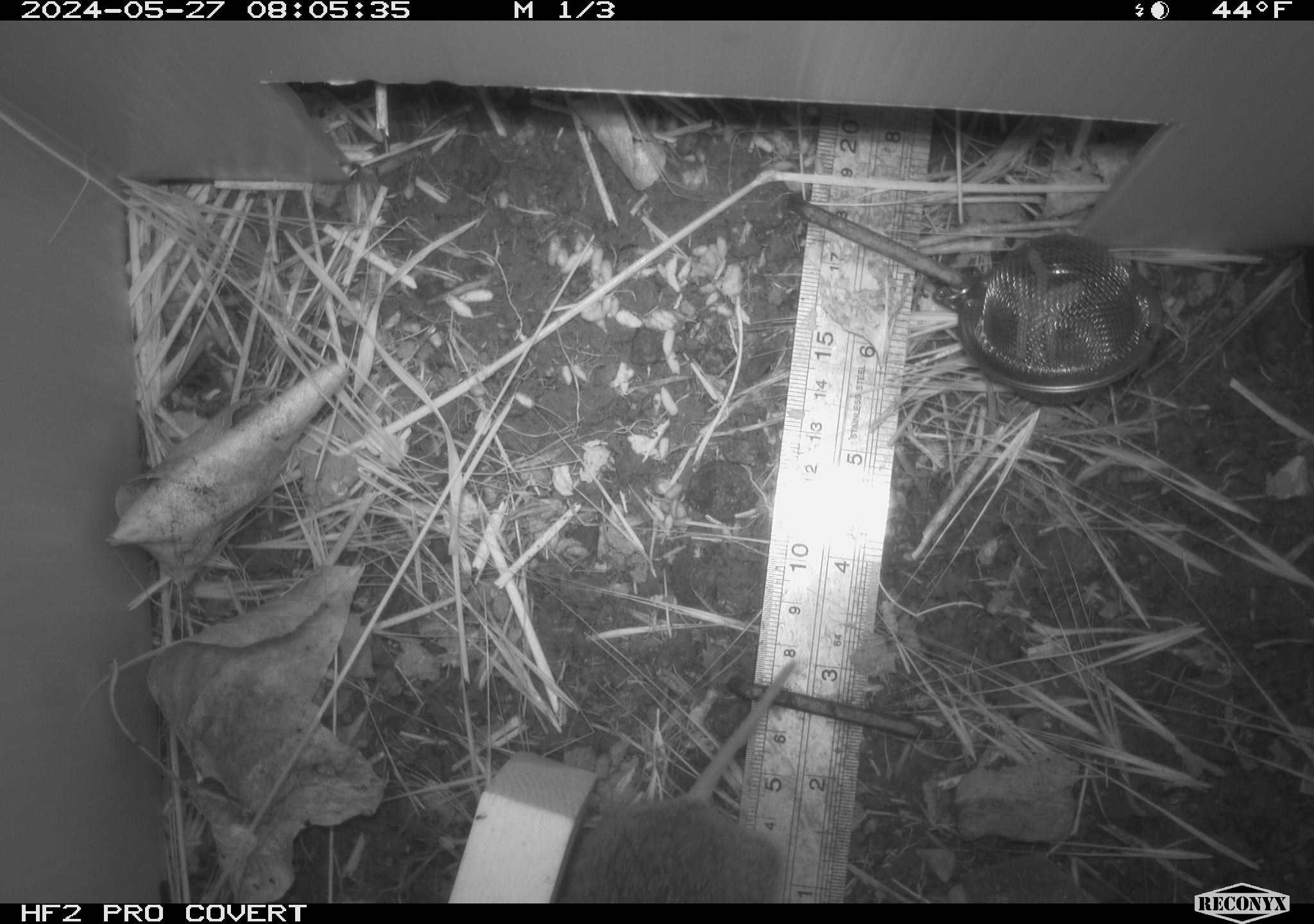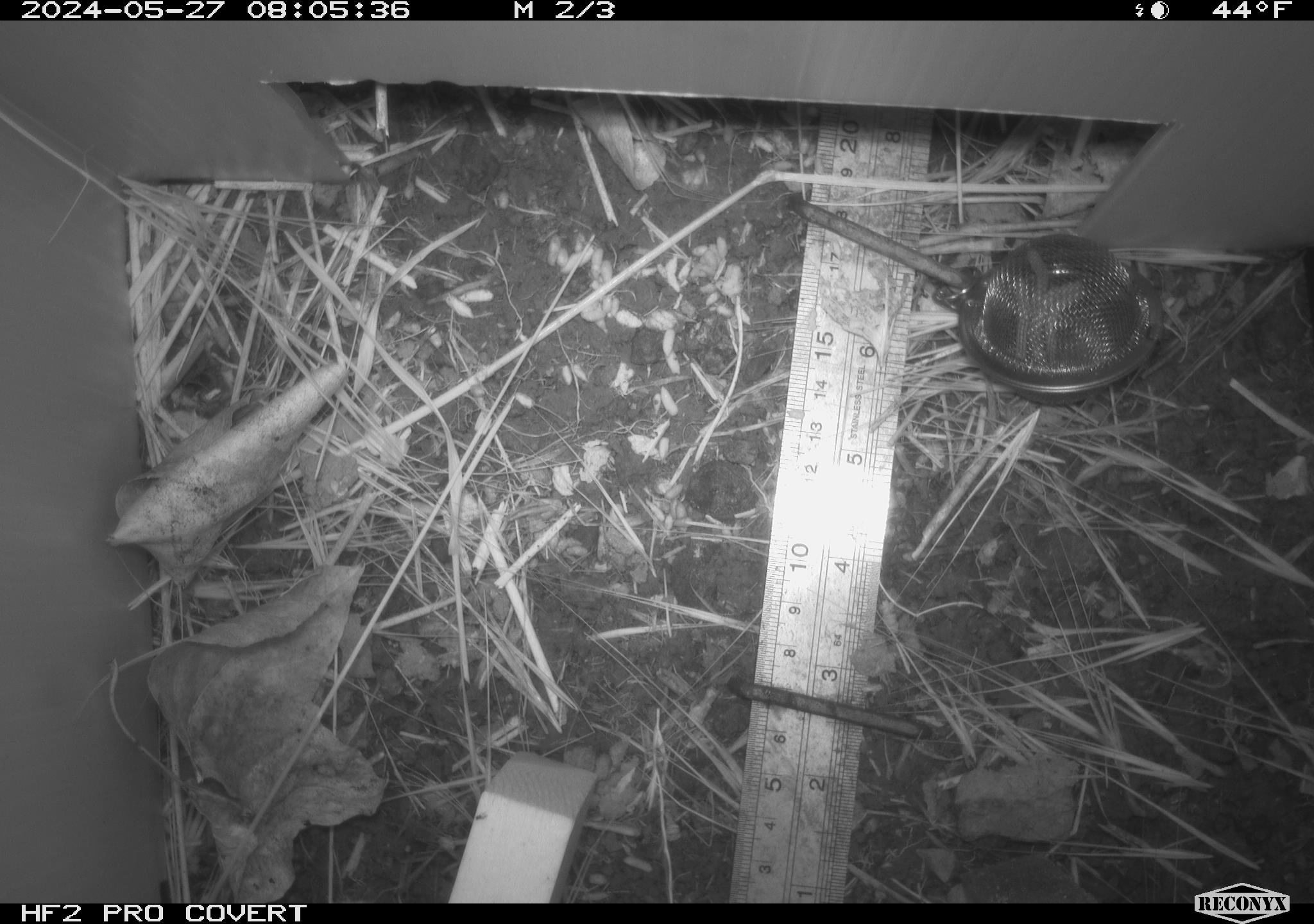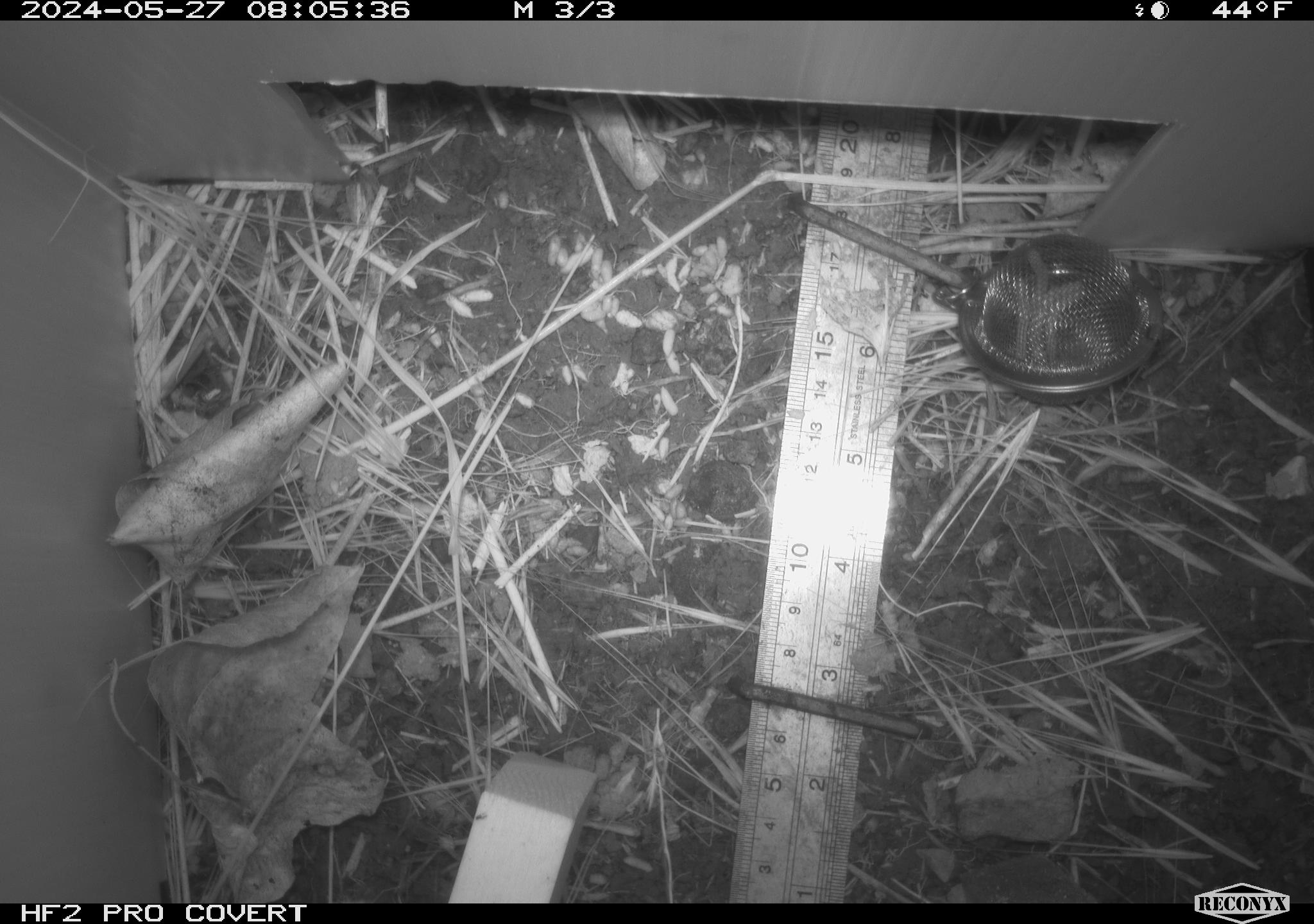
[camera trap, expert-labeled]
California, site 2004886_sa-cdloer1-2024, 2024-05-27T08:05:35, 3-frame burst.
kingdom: Animalia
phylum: Chordata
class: Mammalia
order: Rodentia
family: Cricetidae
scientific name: Arvicolinae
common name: voles, lemmings, and muskrats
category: arvicolinae subfamily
Arvicolinae subfamily (voles, lemmings, and muskrats) (Arvicolinae).